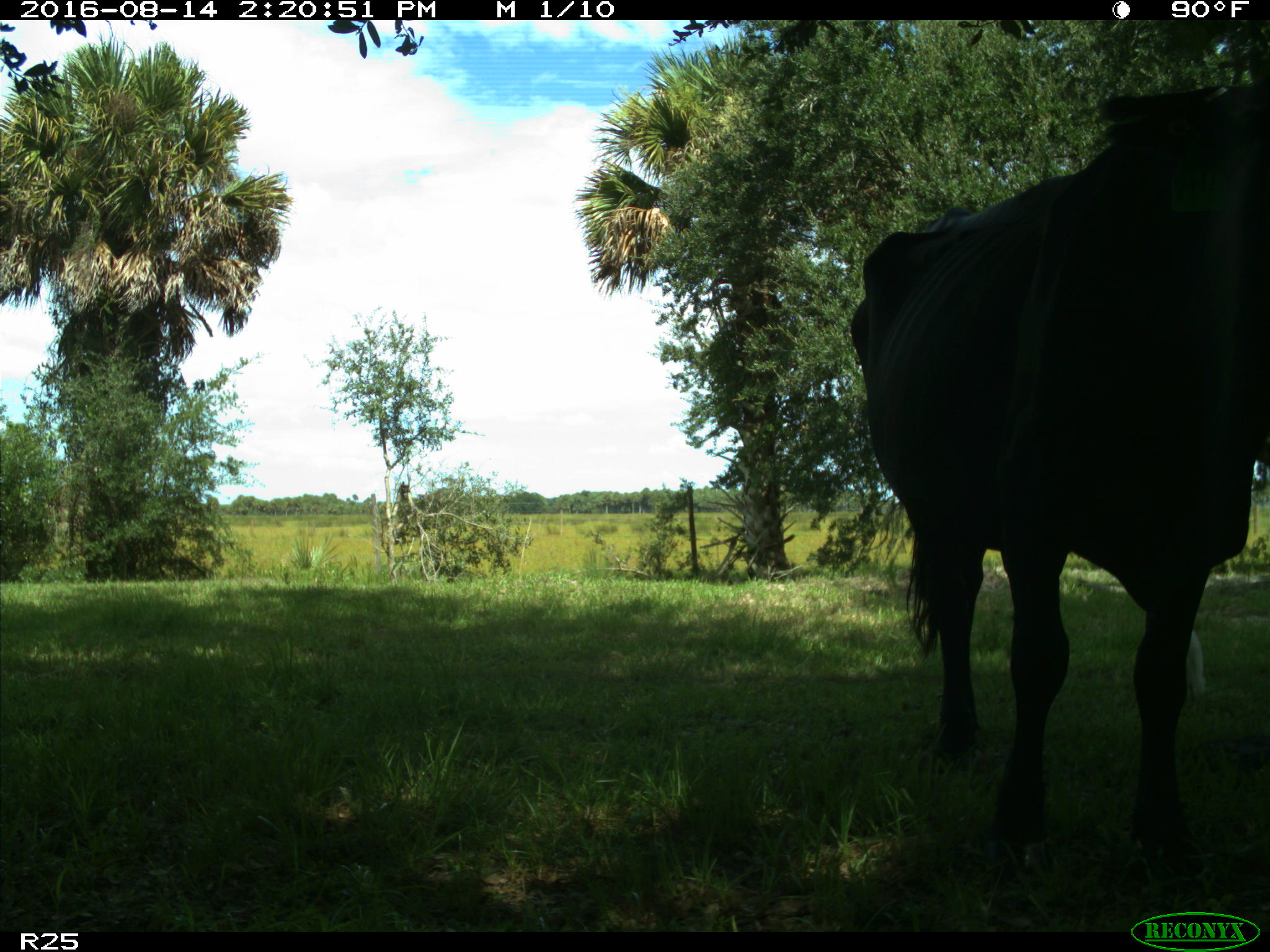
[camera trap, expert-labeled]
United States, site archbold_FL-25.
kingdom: Animalia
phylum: Chordata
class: Mammalia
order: Artiodactyla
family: Bovidae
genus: Bos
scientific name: Bos taurus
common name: domestic cow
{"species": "Bos taurus (domestic cow)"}